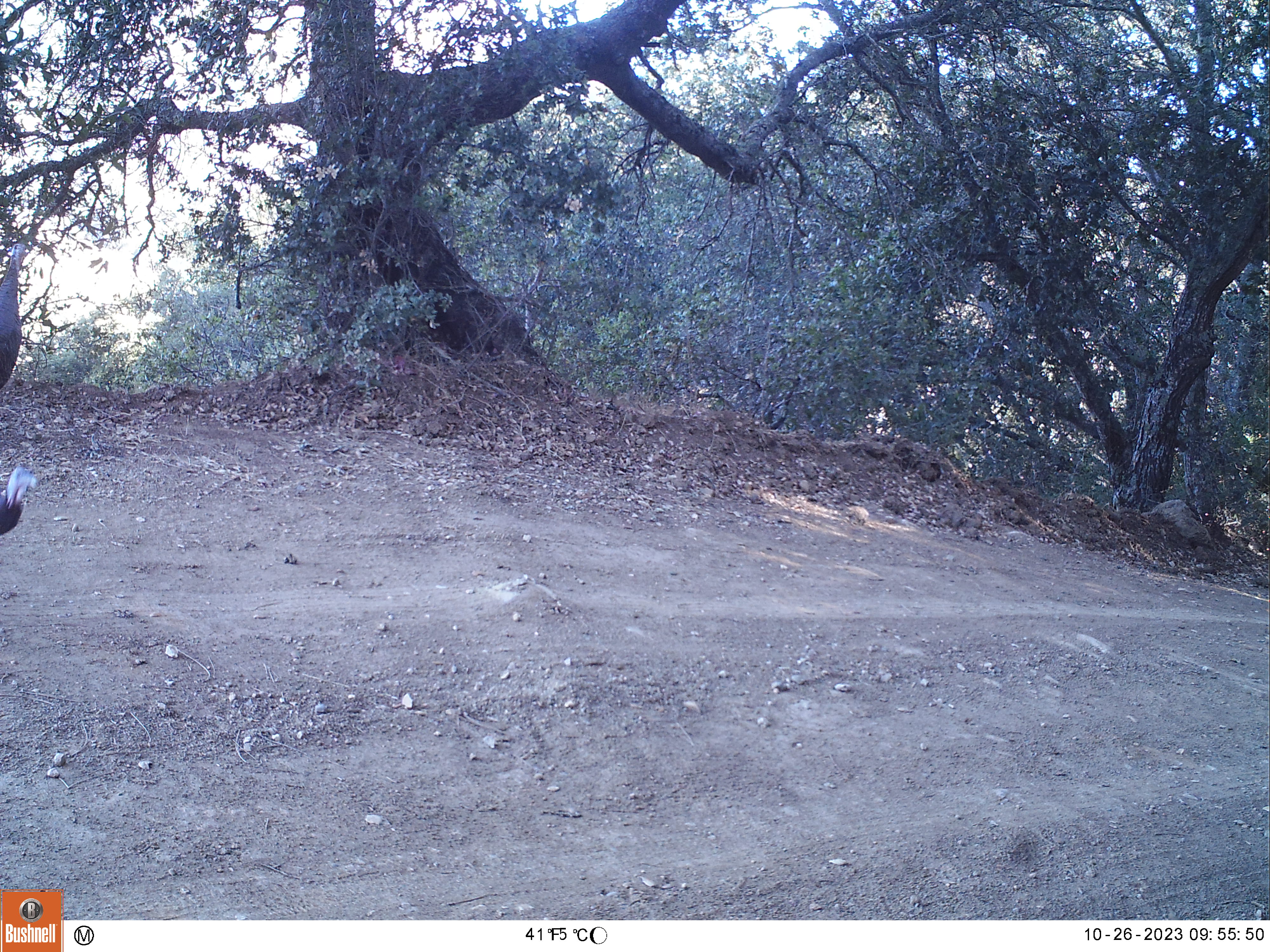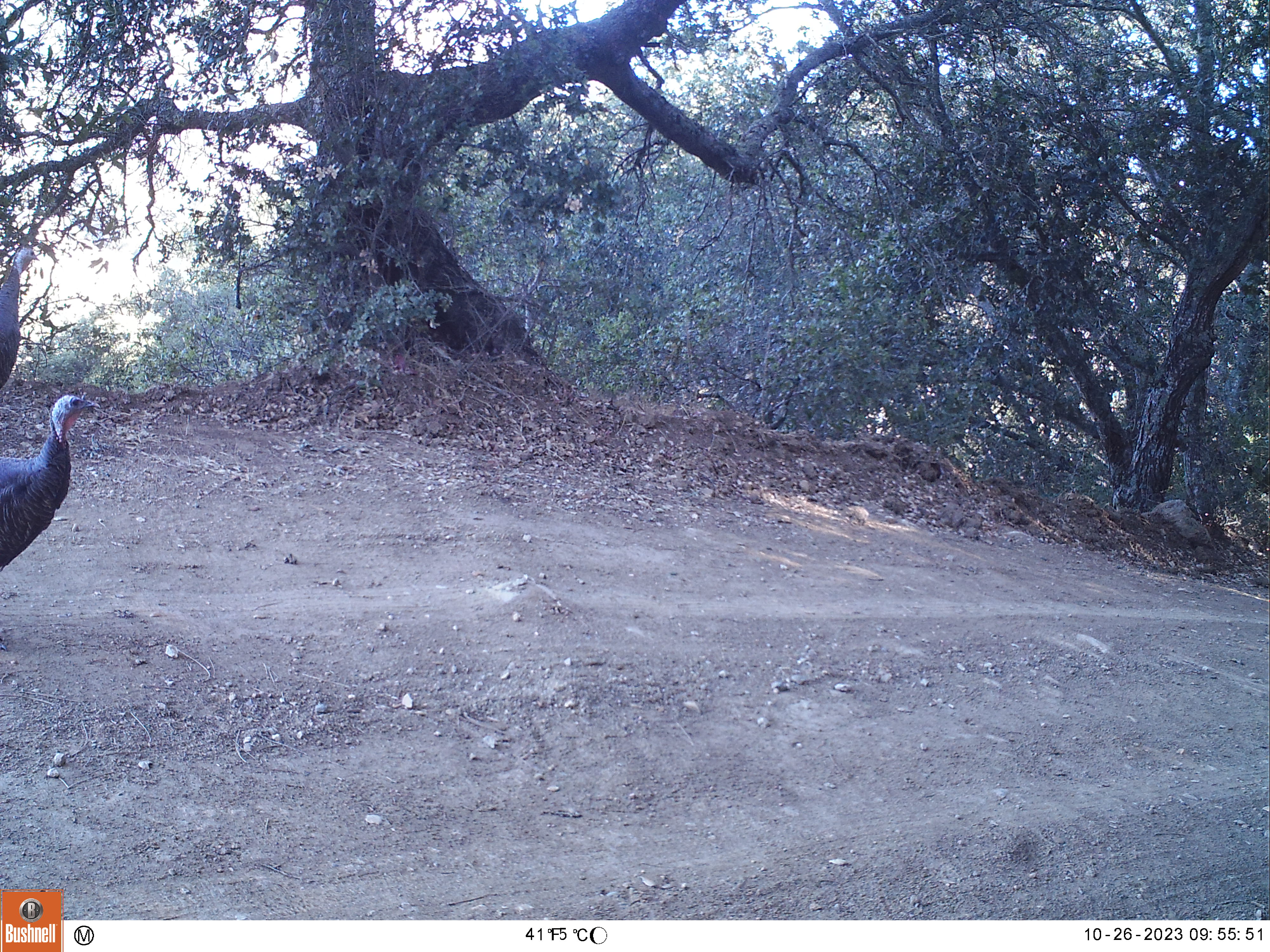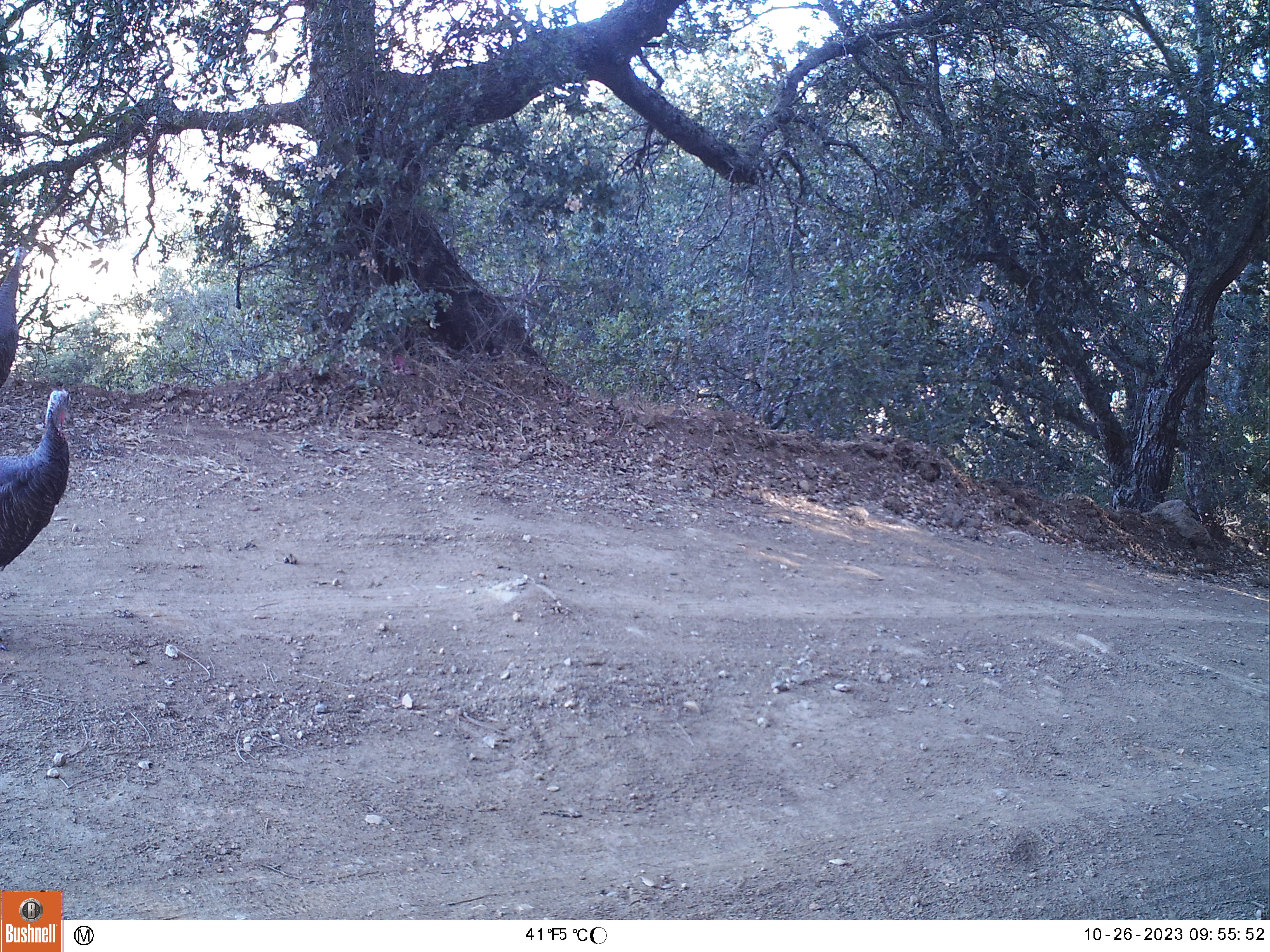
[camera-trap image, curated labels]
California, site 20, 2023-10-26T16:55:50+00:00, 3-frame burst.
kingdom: Animalia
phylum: Chordata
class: Aves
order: Galliformes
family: Phasianidae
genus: Meleagris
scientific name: Meleagris gallopavo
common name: turkey